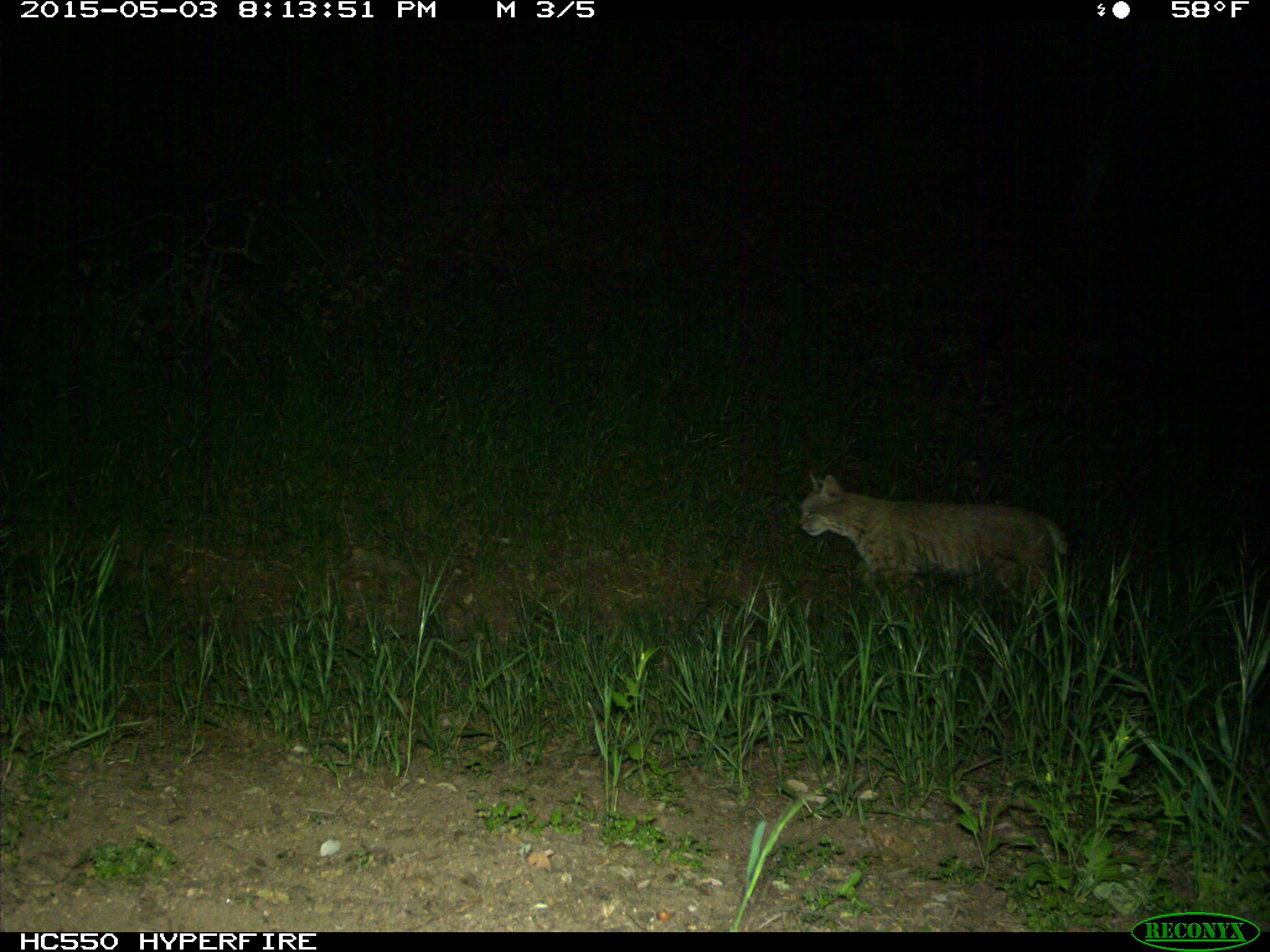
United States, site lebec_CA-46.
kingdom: Animalia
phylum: Chordata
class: Mammalia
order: Carnivora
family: Felidae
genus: Lynx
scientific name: Lynx rufus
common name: bobcat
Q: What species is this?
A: Lynx rufus (bobcat).